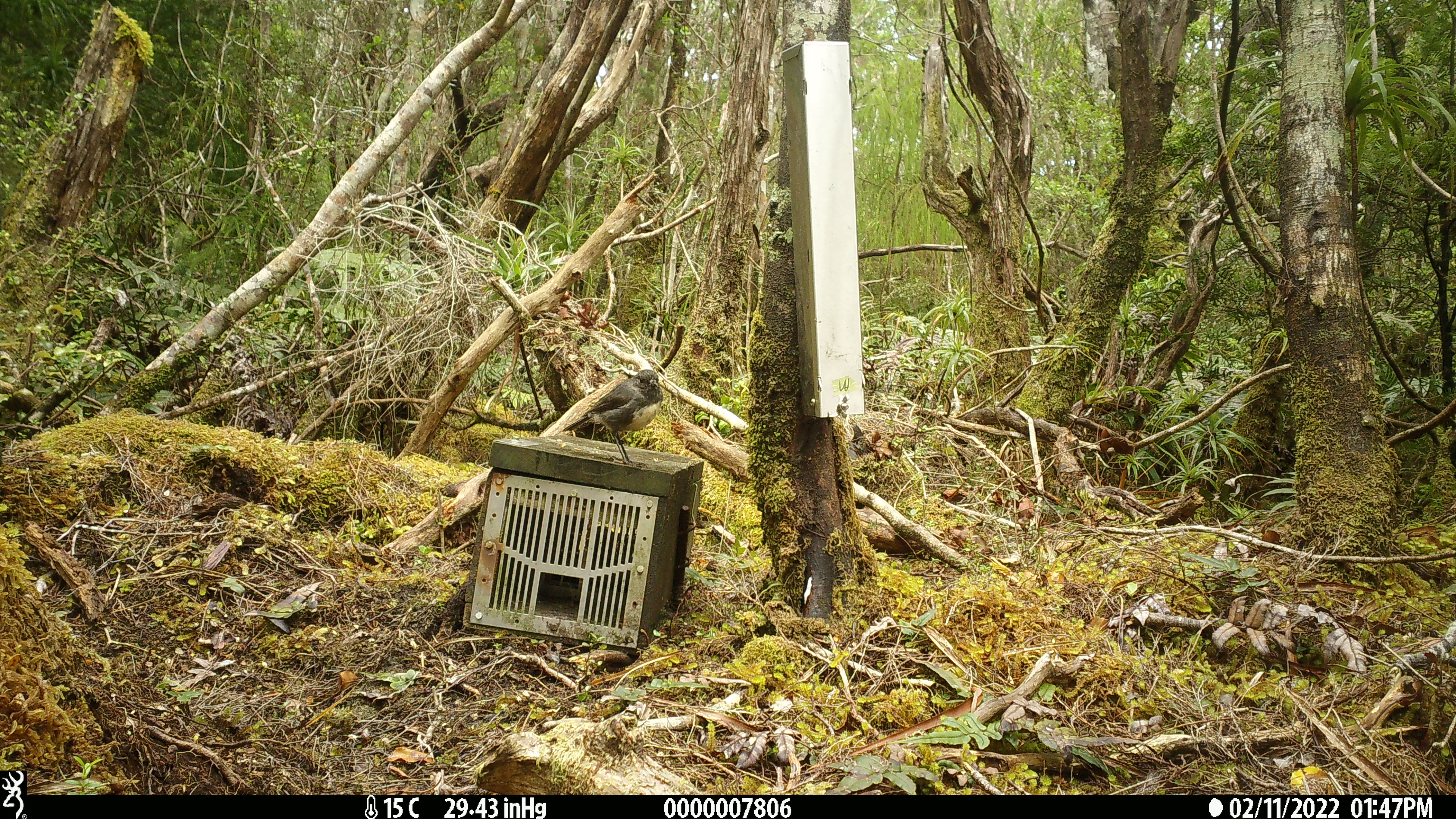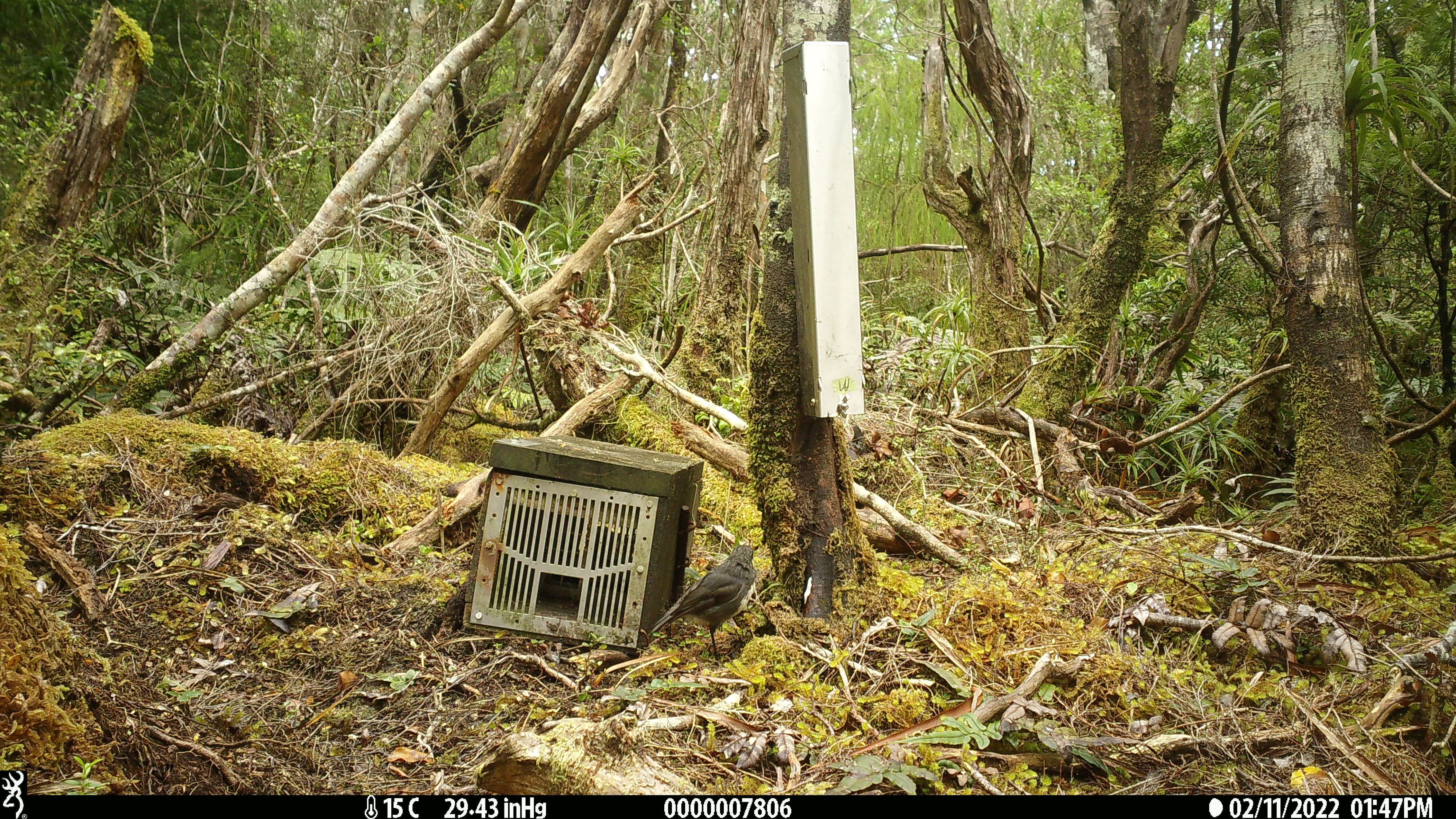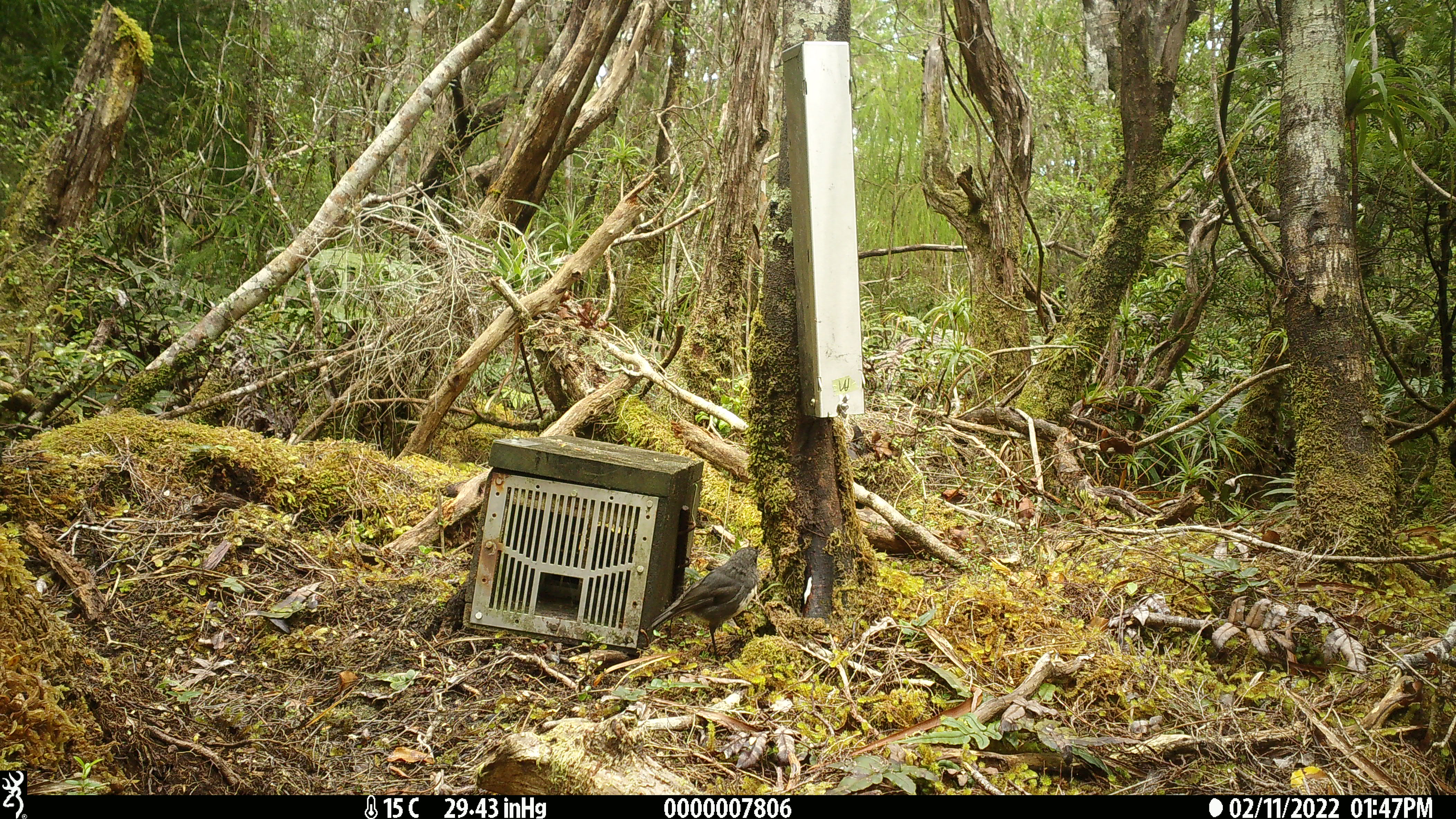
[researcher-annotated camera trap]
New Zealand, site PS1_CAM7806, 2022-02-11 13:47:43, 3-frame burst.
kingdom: Animalia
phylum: Chordata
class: Aves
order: Passeriformes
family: Petroicidae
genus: Petroica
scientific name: Petroica australis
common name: new zealand robin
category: robin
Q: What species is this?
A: Robin (new zealand robin) (Petroica australis).